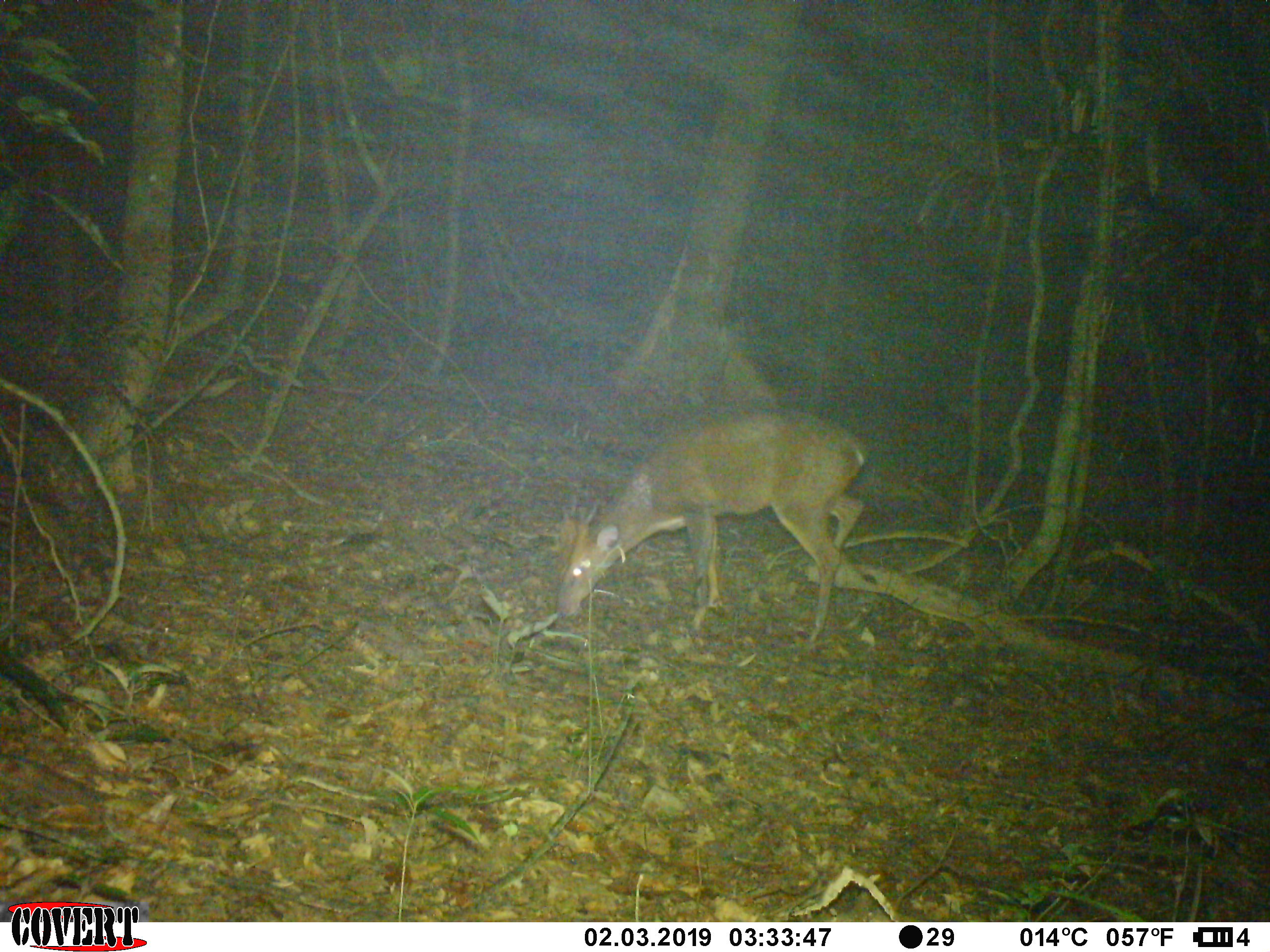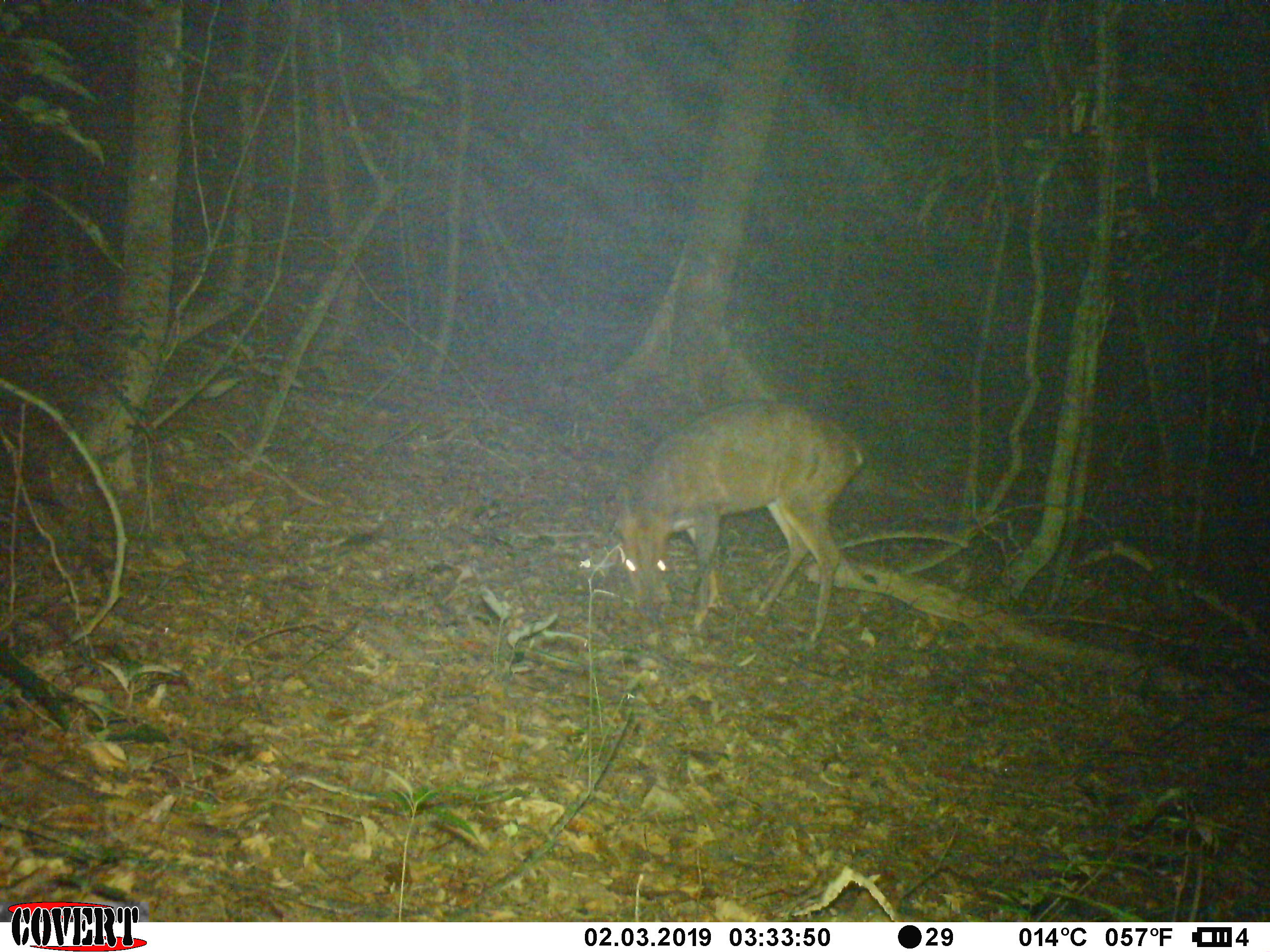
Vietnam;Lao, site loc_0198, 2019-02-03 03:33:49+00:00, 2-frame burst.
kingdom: Animalia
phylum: Chordata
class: Mammalia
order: Artiodactyla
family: Cervidae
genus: Muntiacus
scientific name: Muntiacus vuquangensis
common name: large-antlered muntjac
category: large antlered muntjac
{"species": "large antlered muntjac (large-antlered muntjac) (Muntiacus vuquangensis)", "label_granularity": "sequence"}